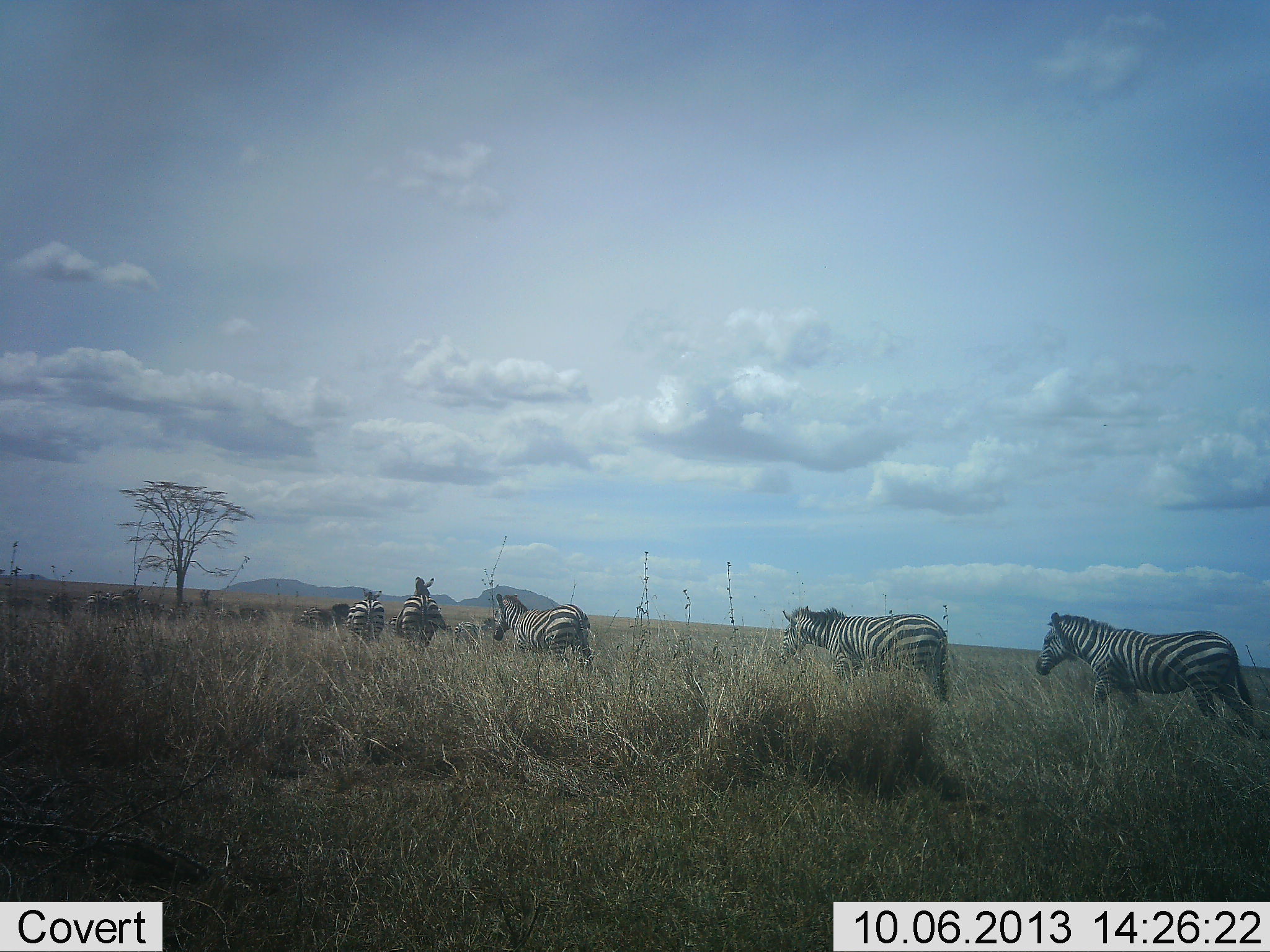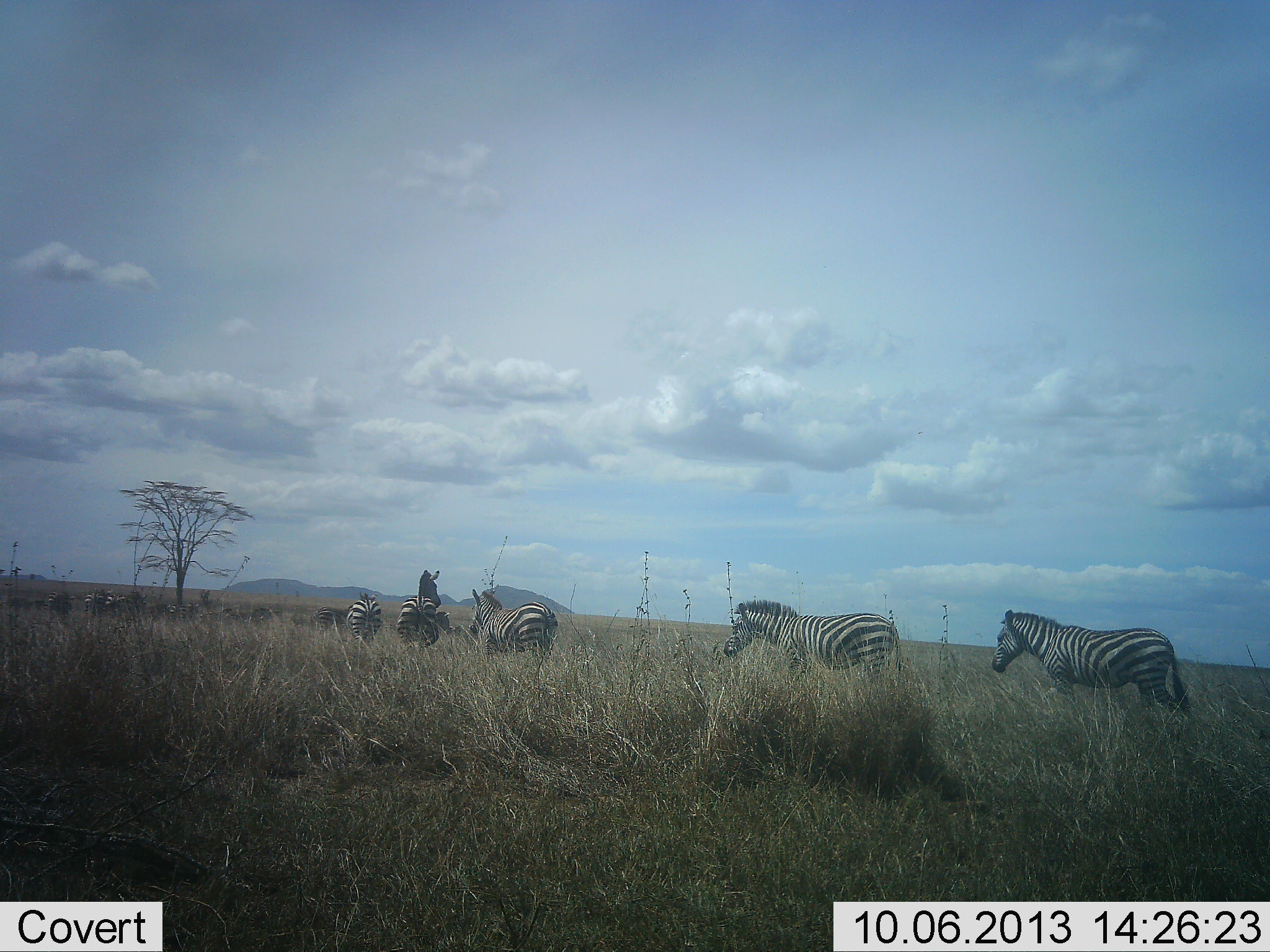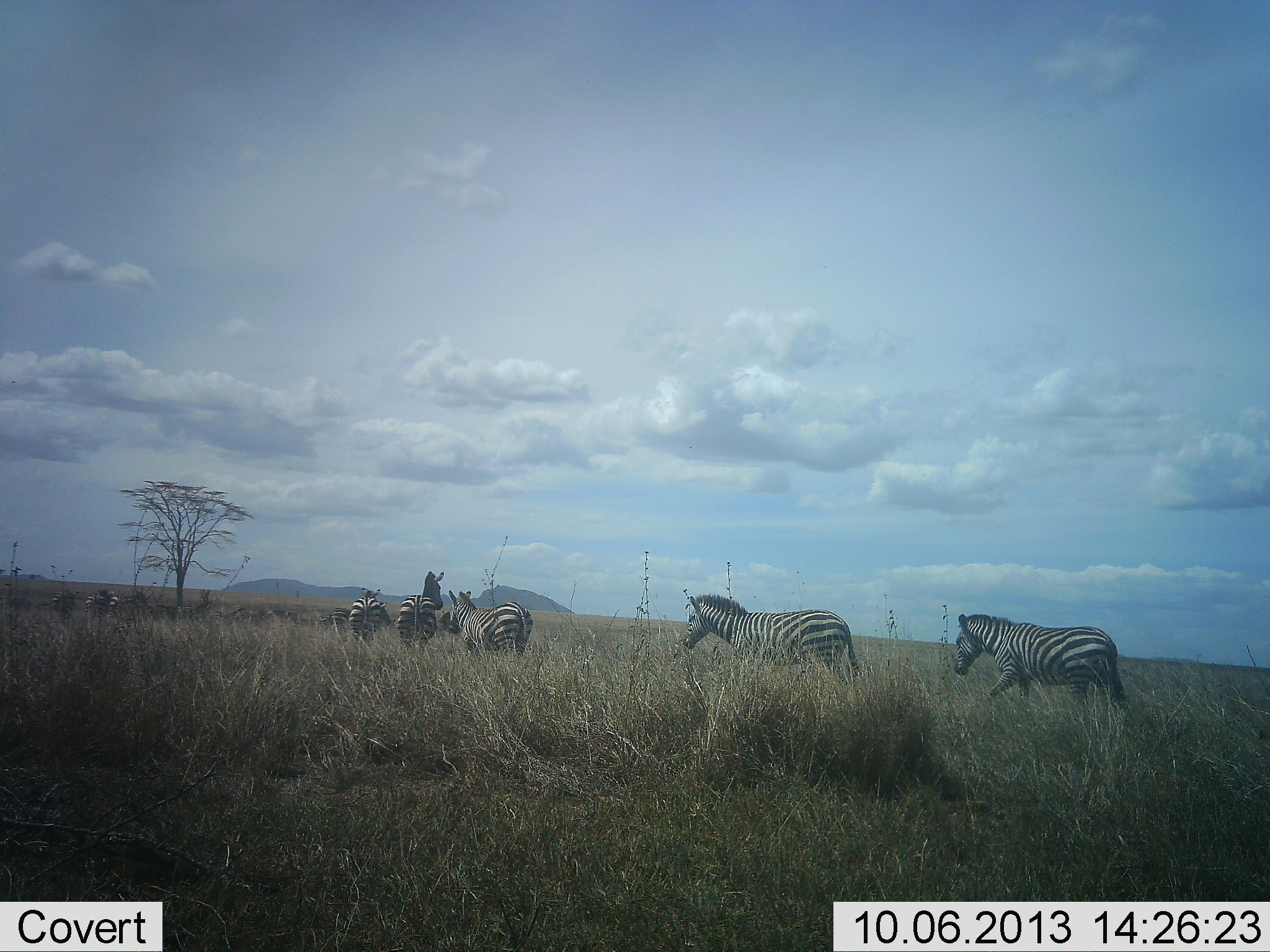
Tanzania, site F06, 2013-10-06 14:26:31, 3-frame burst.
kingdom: Animalia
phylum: Chordata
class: Mammalia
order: Perissodactyla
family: Equidae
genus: Equus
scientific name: Equus quagga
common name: plains zebra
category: zebra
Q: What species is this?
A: Zebra (plains zebra) (Equus quagga).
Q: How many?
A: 11-50.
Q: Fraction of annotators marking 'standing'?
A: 9%.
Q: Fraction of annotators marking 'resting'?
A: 0%.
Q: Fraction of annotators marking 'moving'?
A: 100%.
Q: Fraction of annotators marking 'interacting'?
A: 6%.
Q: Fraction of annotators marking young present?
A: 0%.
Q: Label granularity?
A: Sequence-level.